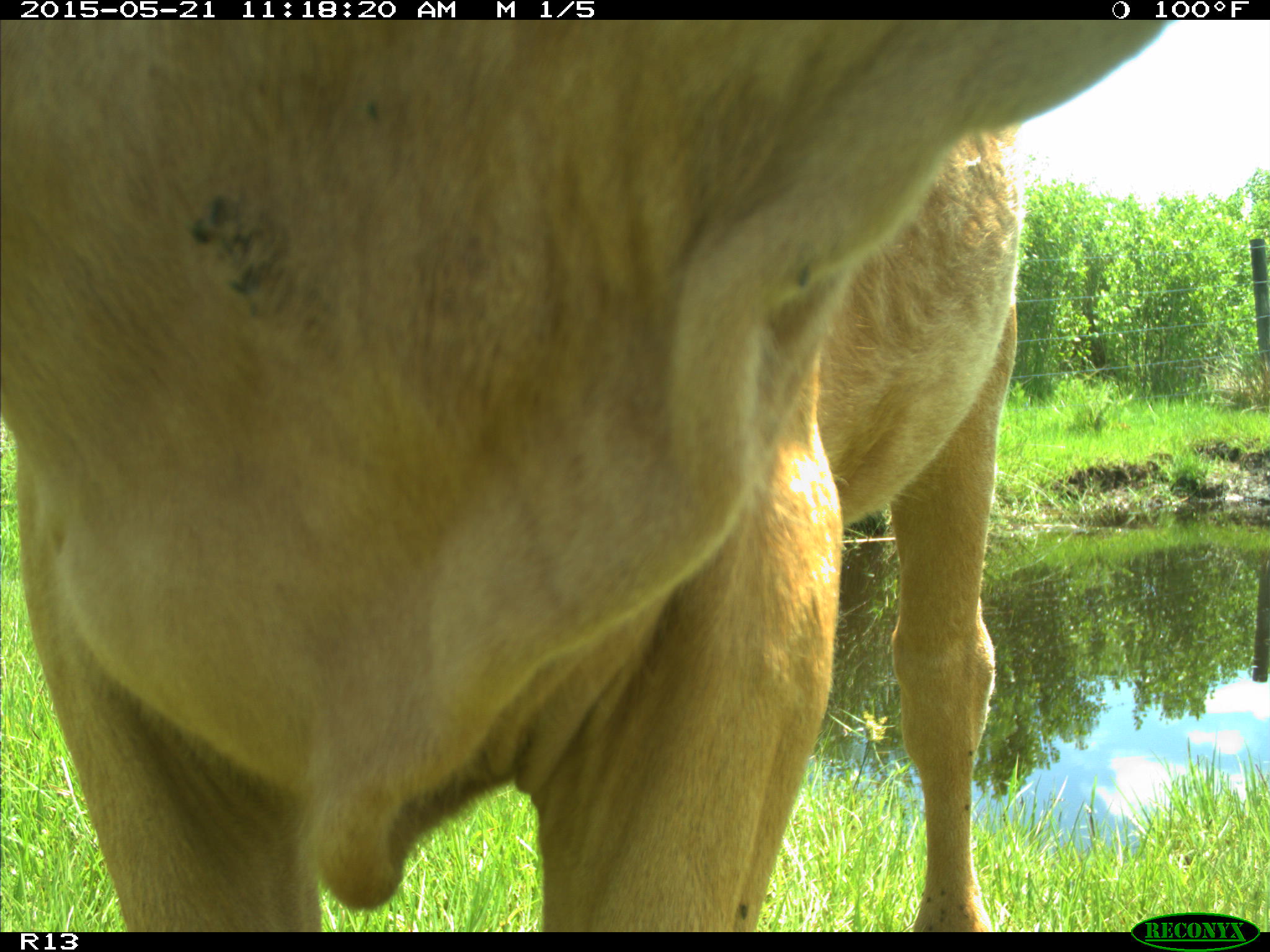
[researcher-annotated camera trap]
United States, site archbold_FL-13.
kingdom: Animalia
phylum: Chordata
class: Mammalia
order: Artiodactyla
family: Bovidae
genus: Bos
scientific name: Bos taurus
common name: domestic cow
Bos taurus (domestic cow).